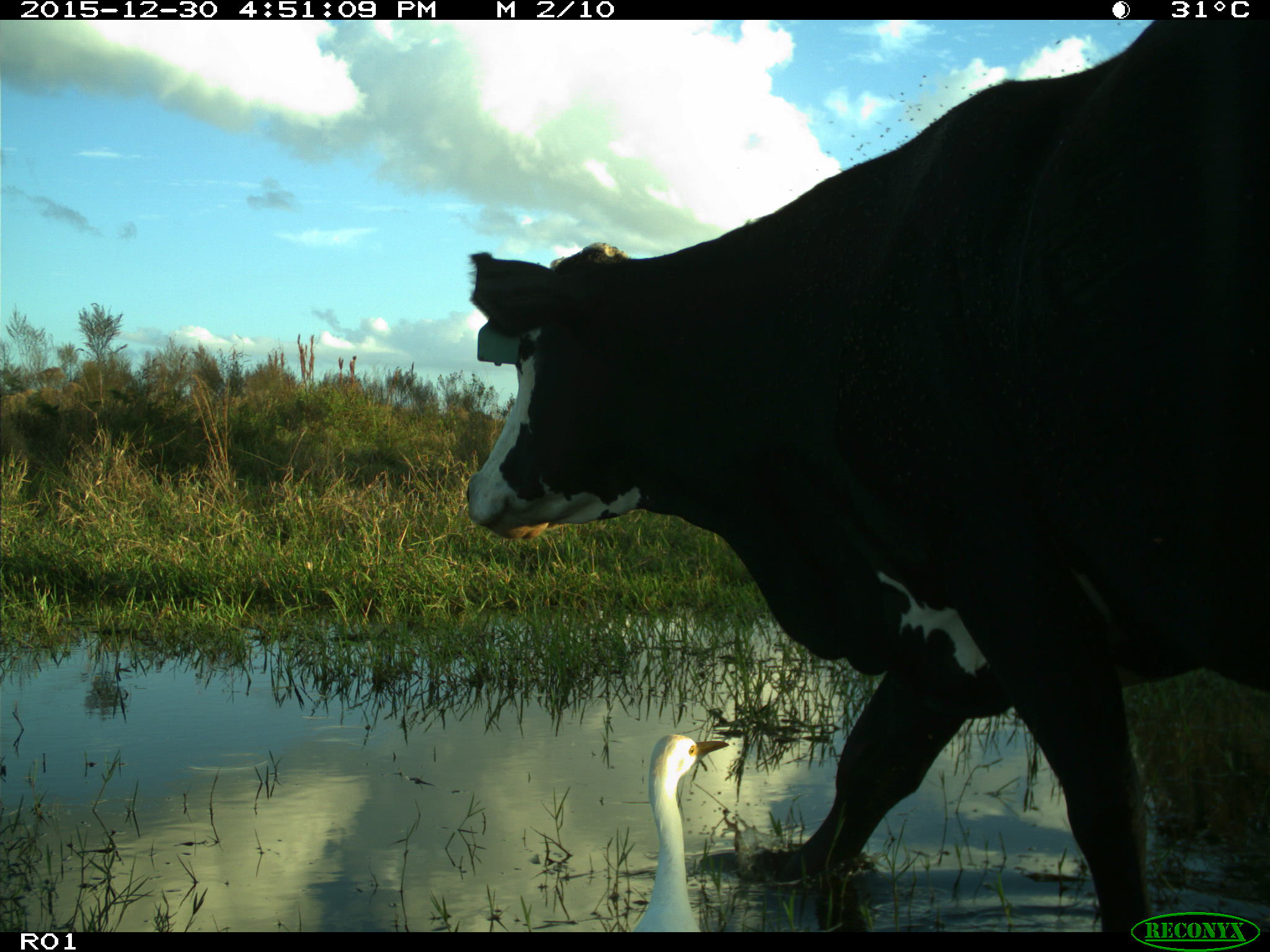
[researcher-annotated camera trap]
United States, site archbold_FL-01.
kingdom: Animalia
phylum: Chordata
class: Mammalia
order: Artiodactyla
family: Bovidae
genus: Bos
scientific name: Bos taurus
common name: domestic cow